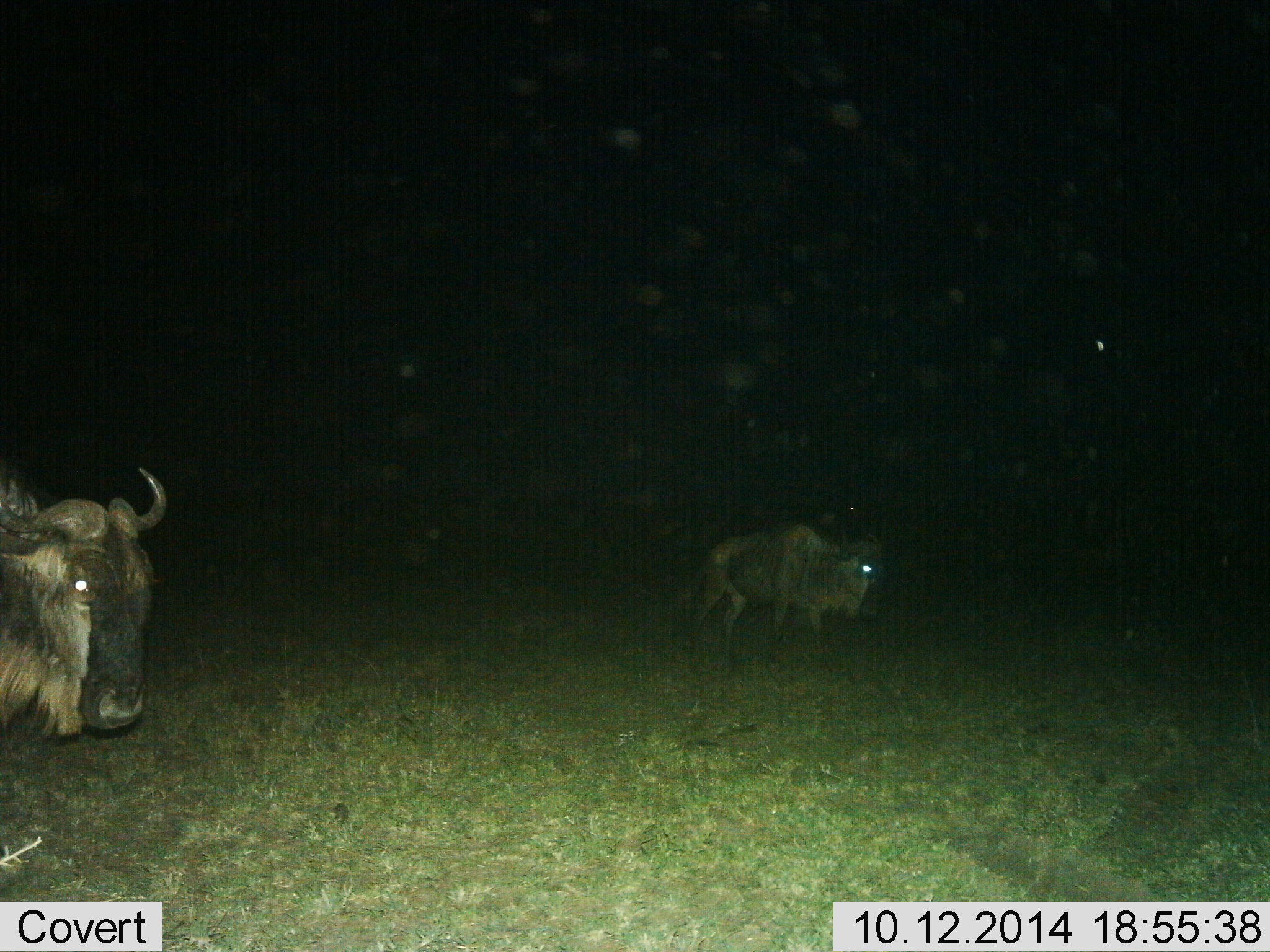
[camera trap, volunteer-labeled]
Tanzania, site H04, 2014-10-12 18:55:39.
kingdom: Animalia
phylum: Chordata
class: Mammalia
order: Artiodactyla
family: Bovidae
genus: Connochaetes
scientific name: Connochaetes taurinus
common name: blue wildebeest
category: wildebeest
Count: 2.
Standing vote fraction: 70%.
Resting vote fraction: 0%.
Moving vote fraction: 50%.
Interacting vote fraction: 0%.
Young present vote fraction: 10%.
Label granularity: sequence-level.